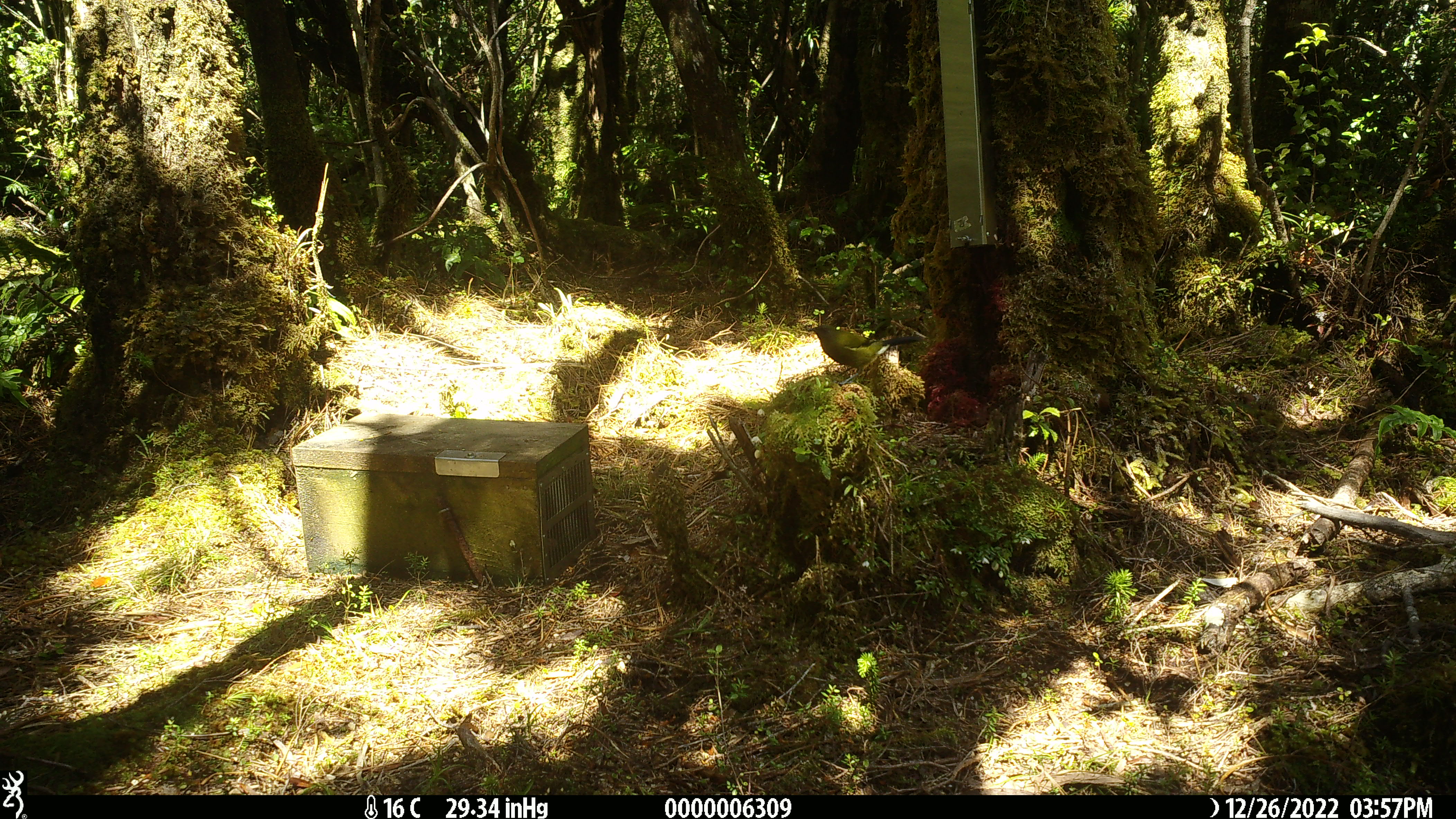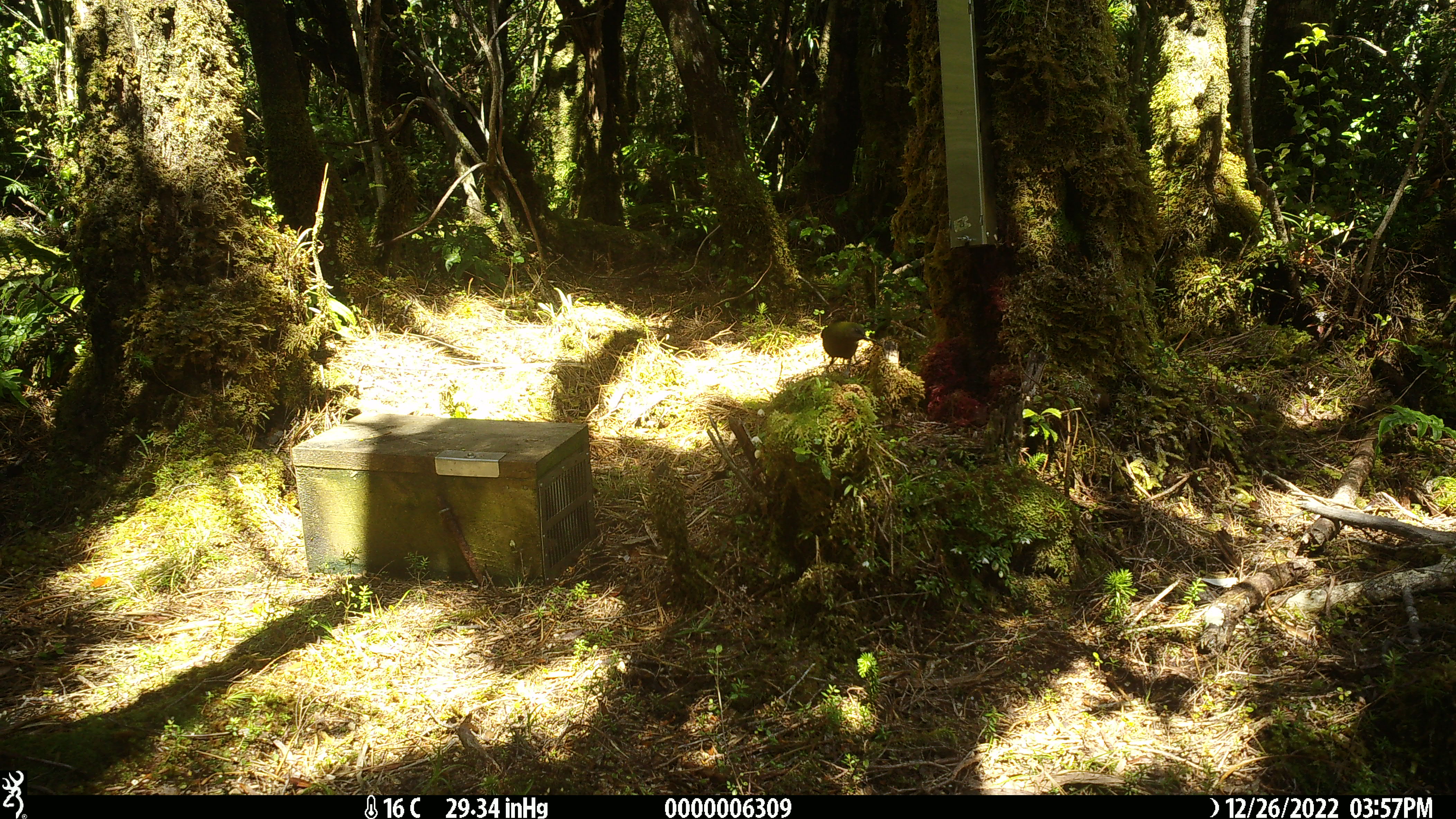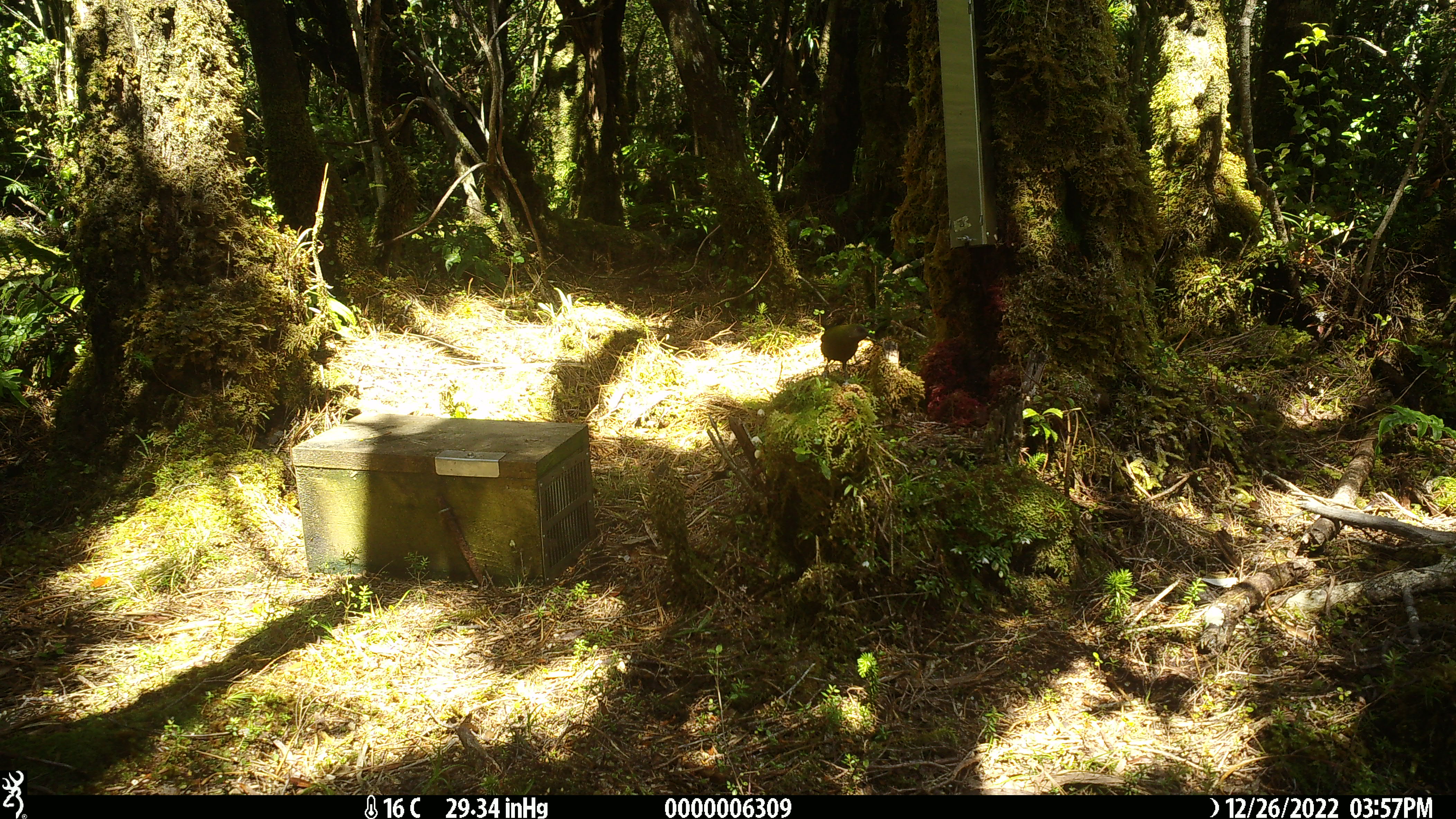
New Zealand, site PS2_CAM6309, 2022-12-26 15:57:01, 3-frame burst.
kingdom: Animalia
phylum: Chordata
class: Aves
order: Passeriformes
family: Meliphagidae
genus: Anthornis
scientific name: Anthornis melanura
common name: new zealand bellbird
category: bellbird